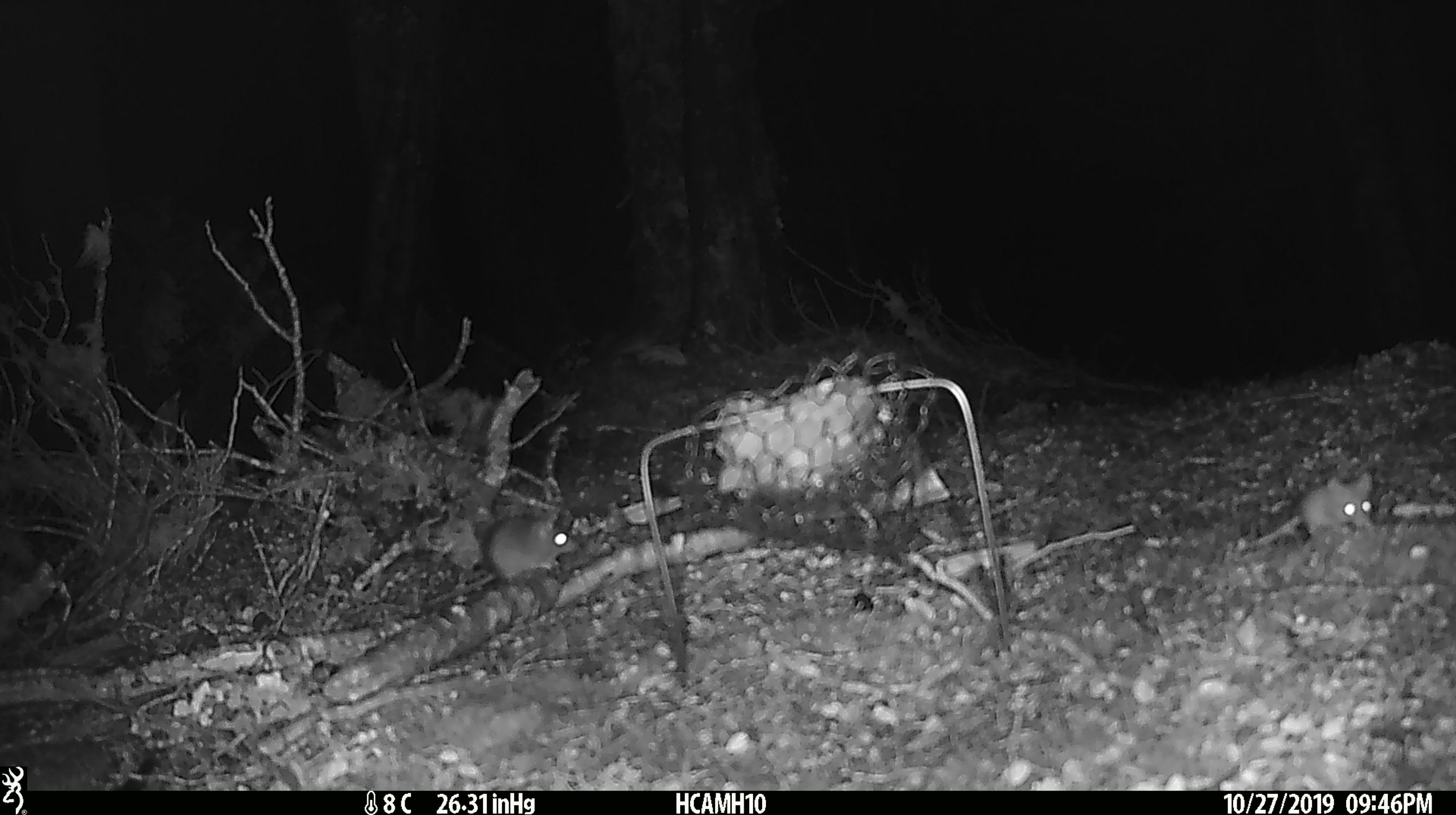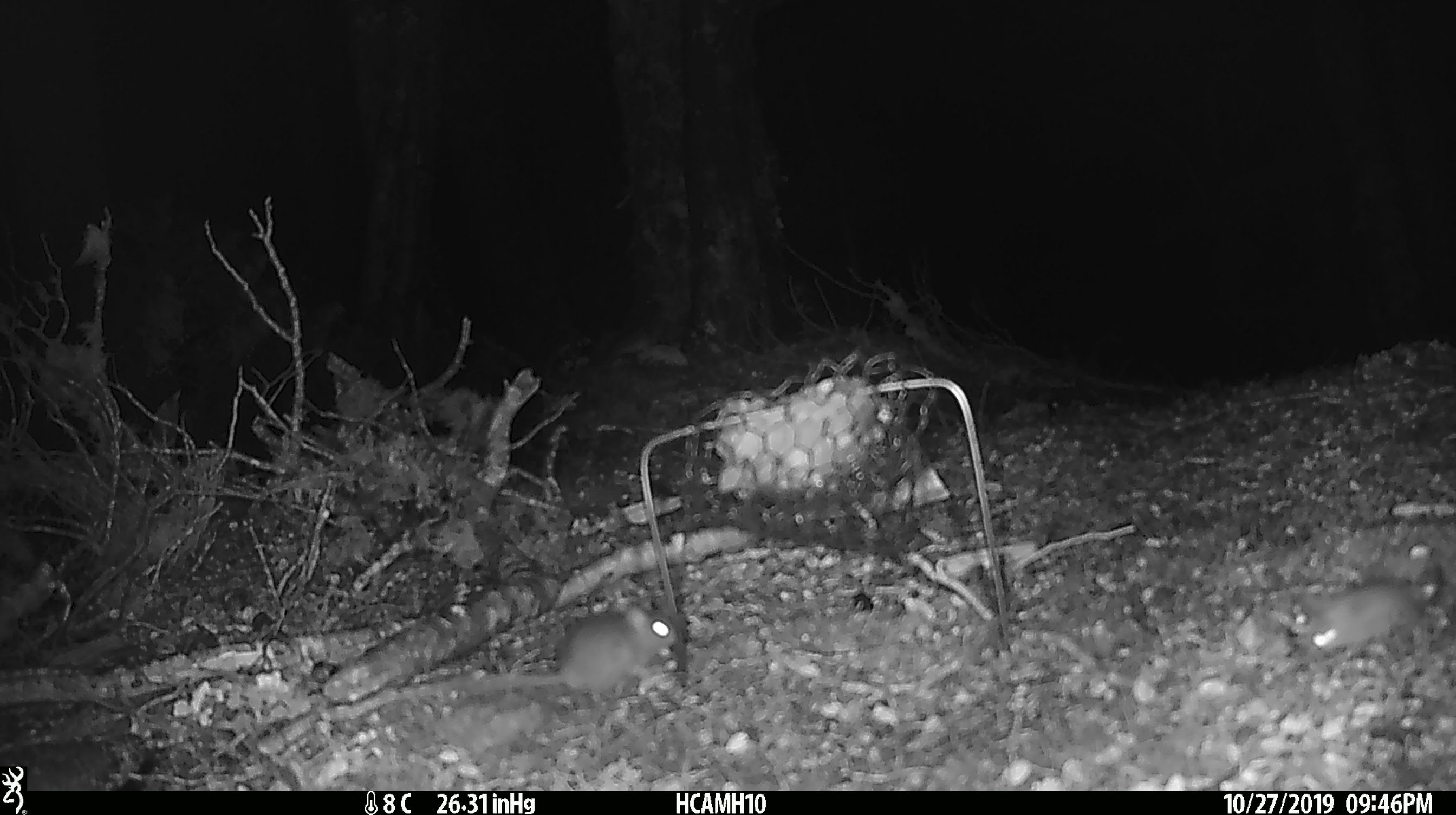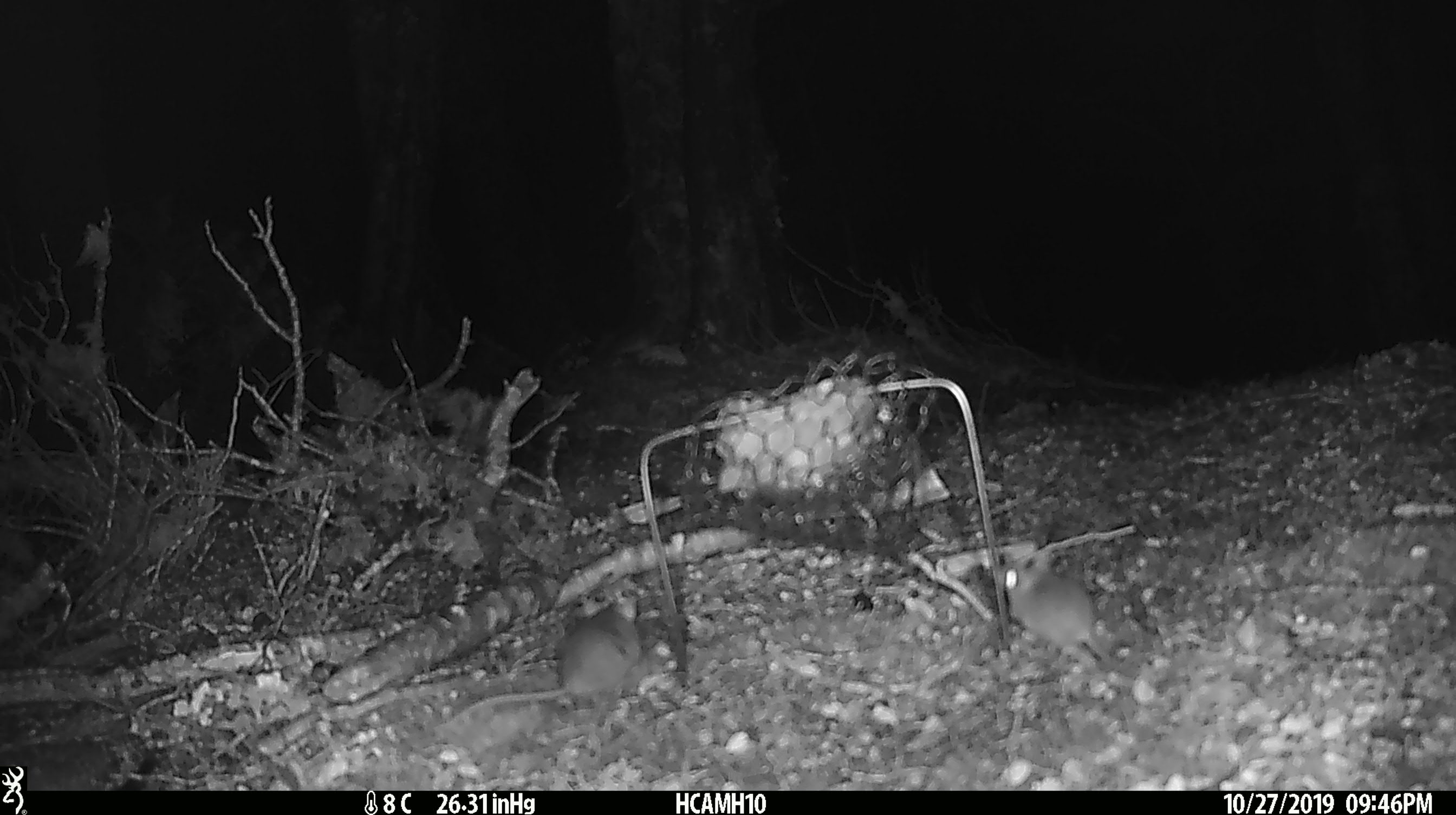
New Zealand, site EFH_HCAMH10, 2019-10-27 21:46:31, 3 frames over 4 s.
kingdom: Animalia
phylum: Chordata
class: Mammalia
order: Rodentia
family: Muridae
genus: Mus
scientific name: Mus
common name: mouse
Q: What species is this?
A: Mouse (Mus).